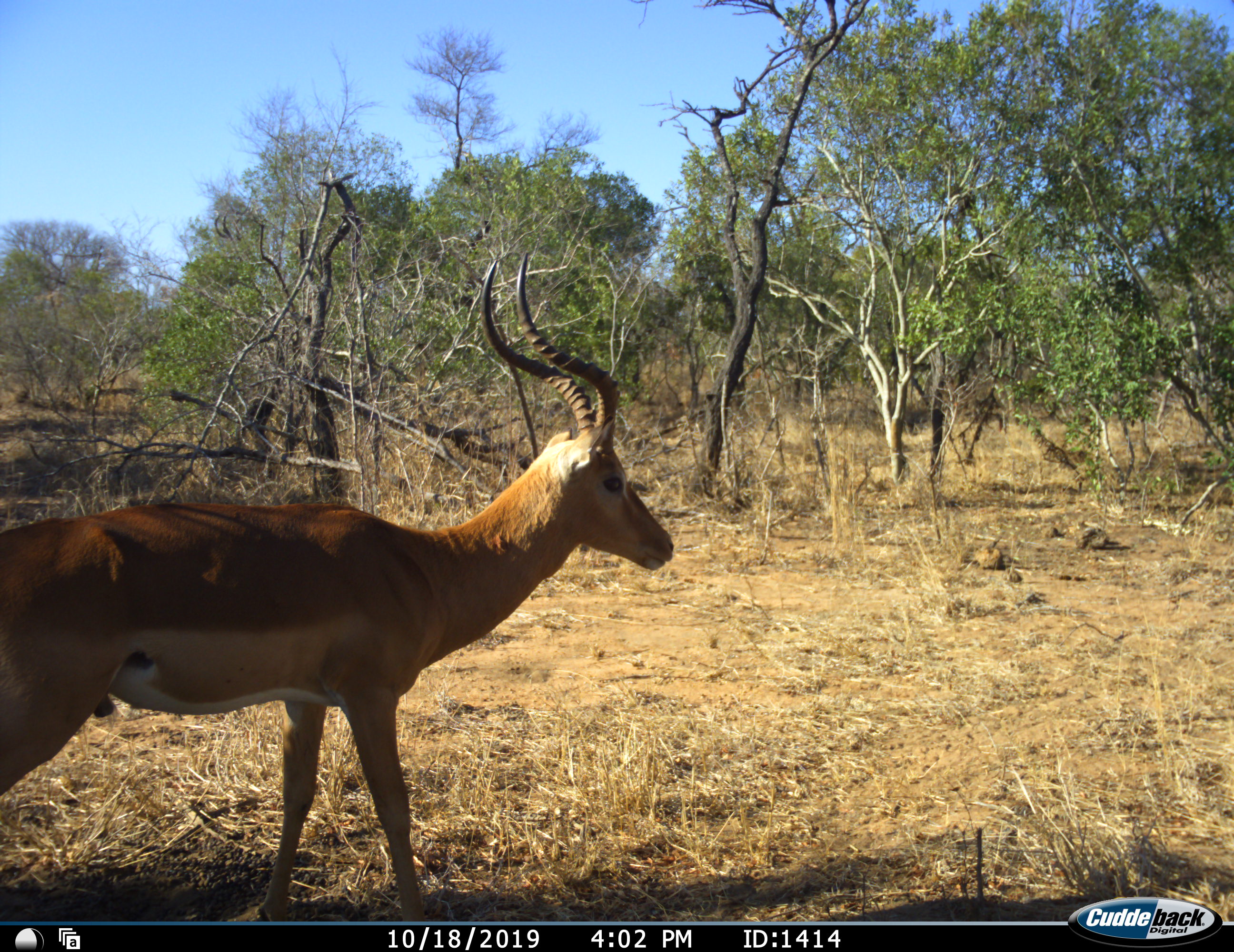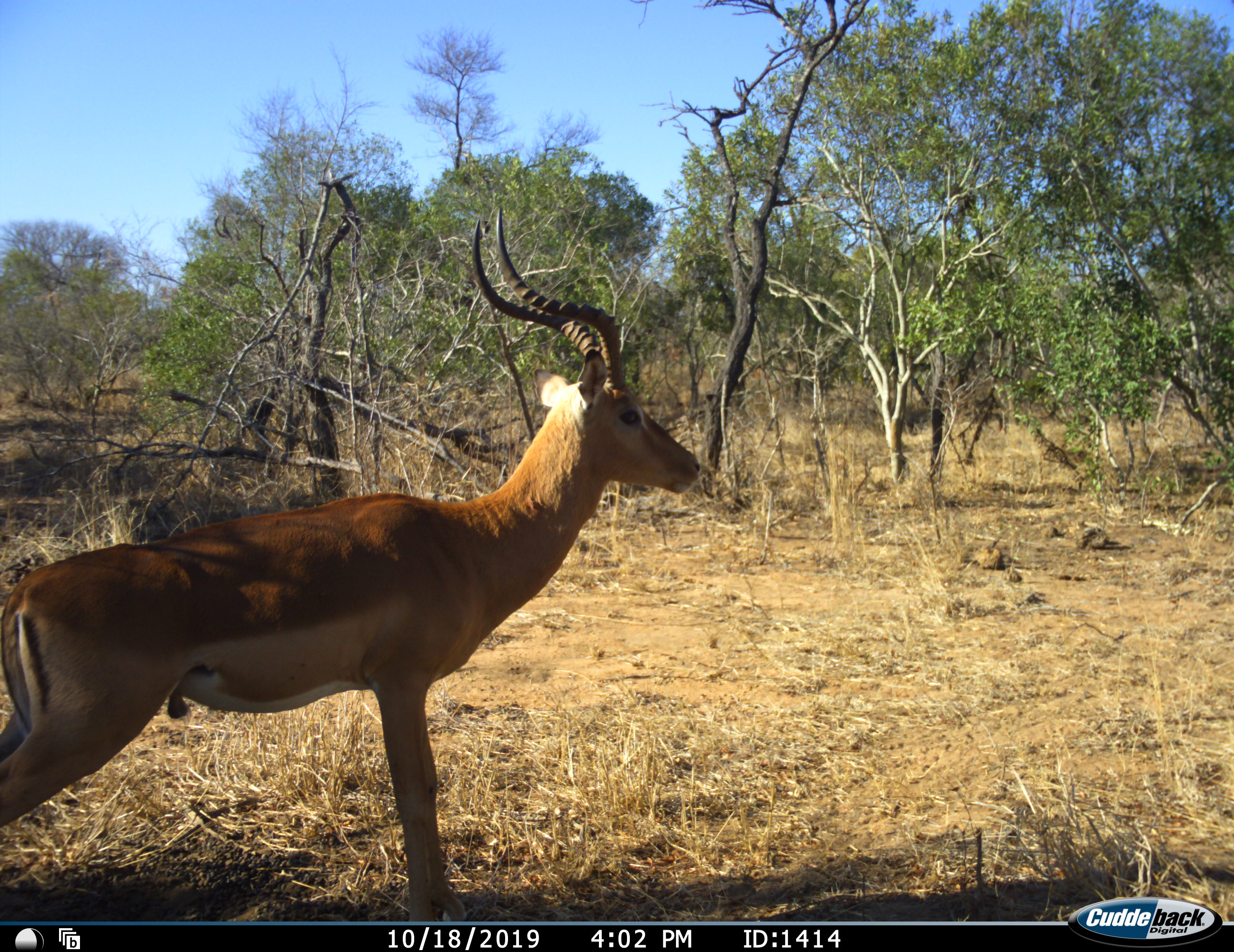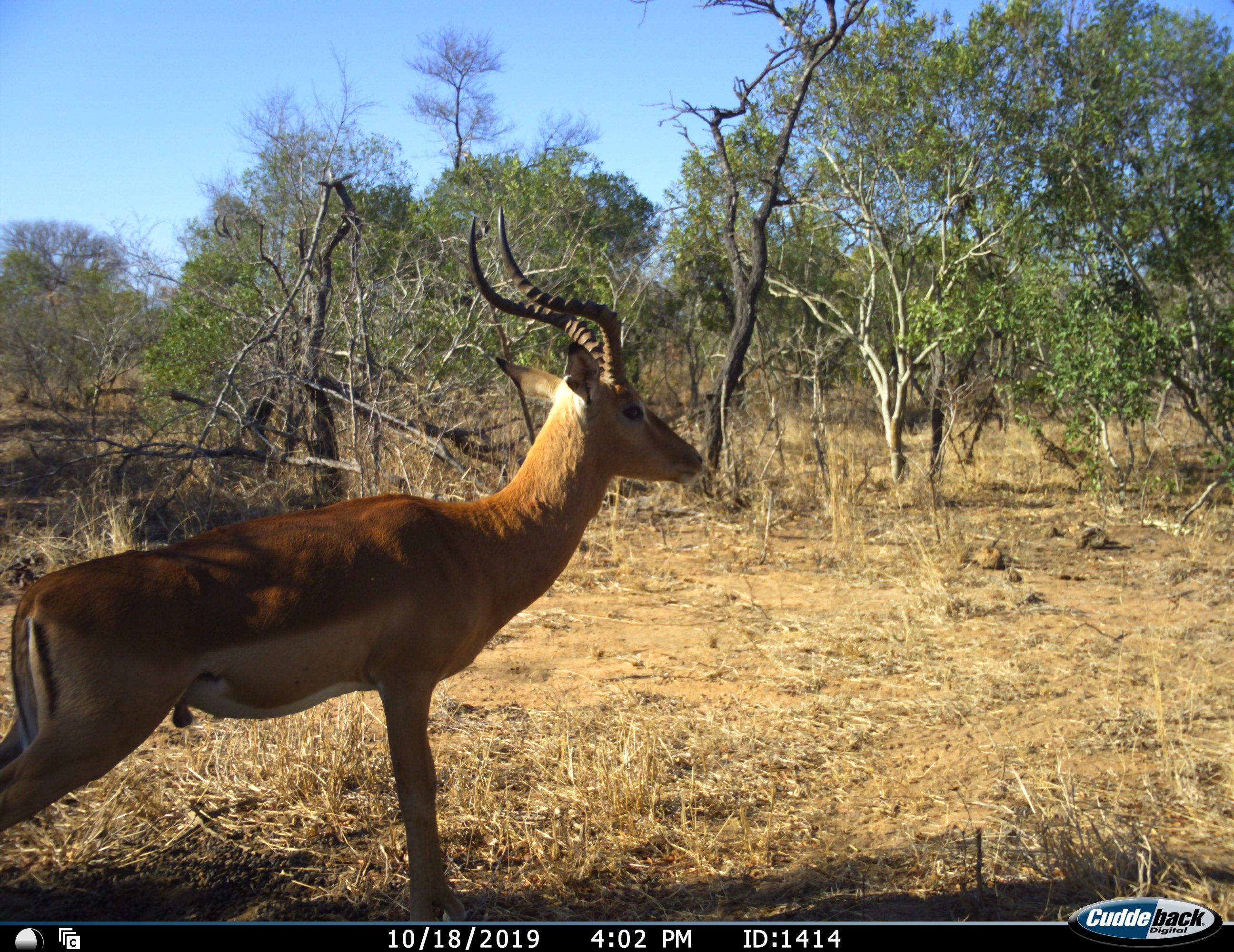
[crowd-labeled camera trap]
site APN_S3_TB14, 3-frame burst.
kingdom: Animalia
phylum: Chordata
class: Mammalia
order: Artiodactyla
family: Bovidae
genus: Aepyceros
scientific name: Aepyceros melampus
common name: impala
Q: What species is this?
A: Impala (Aepyceros melampus).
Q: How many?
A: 1.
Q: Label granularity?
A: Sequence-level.